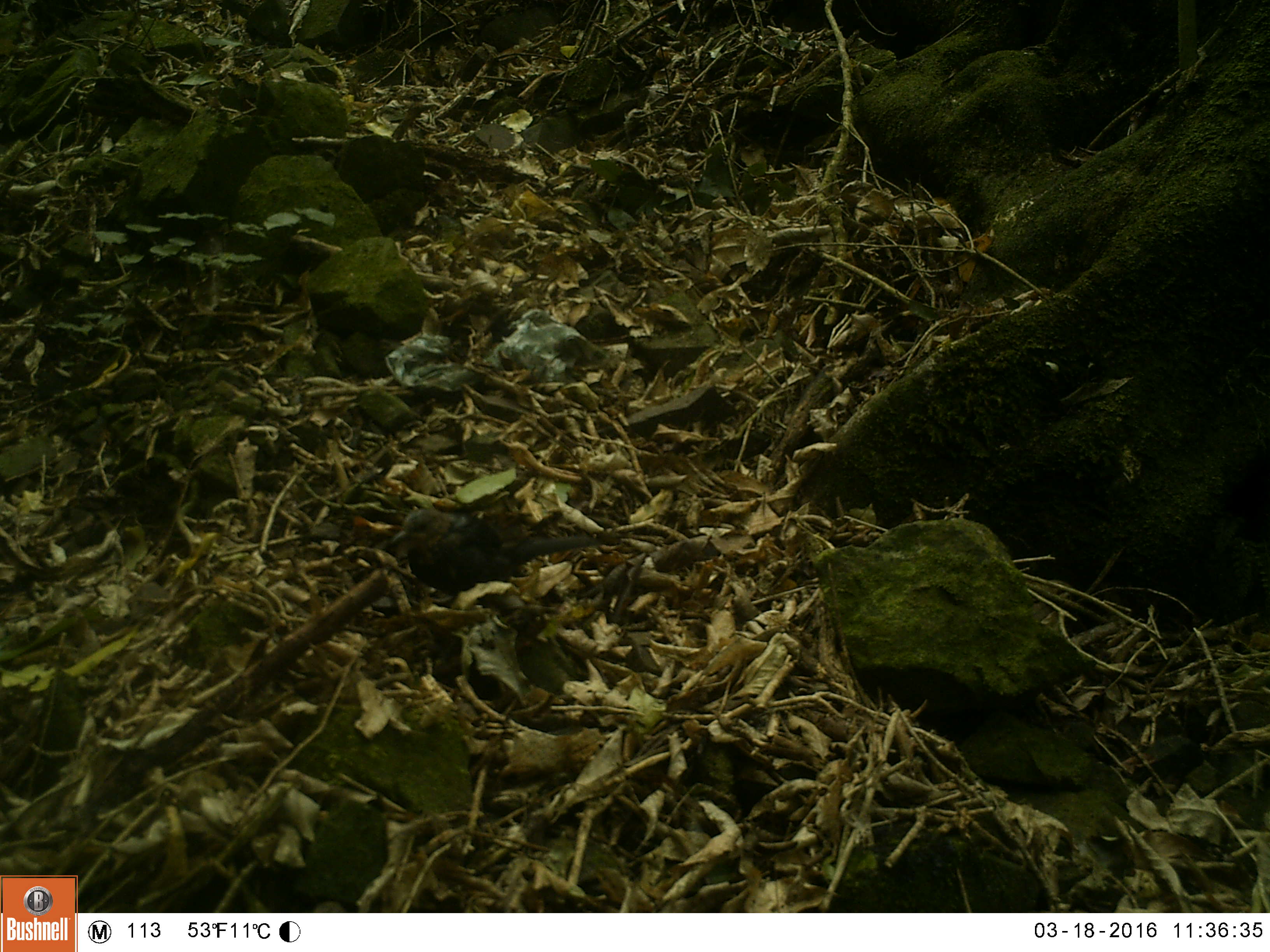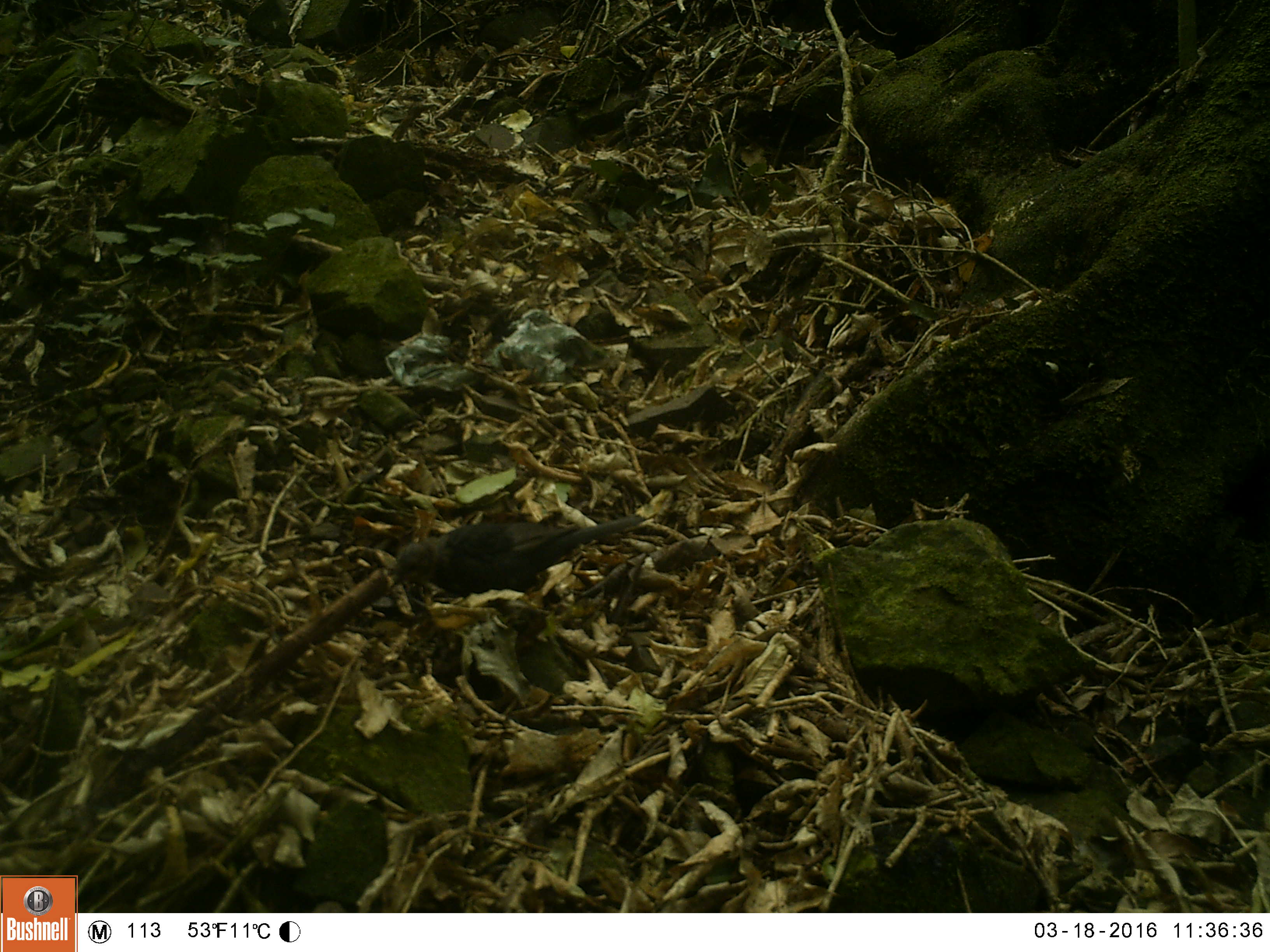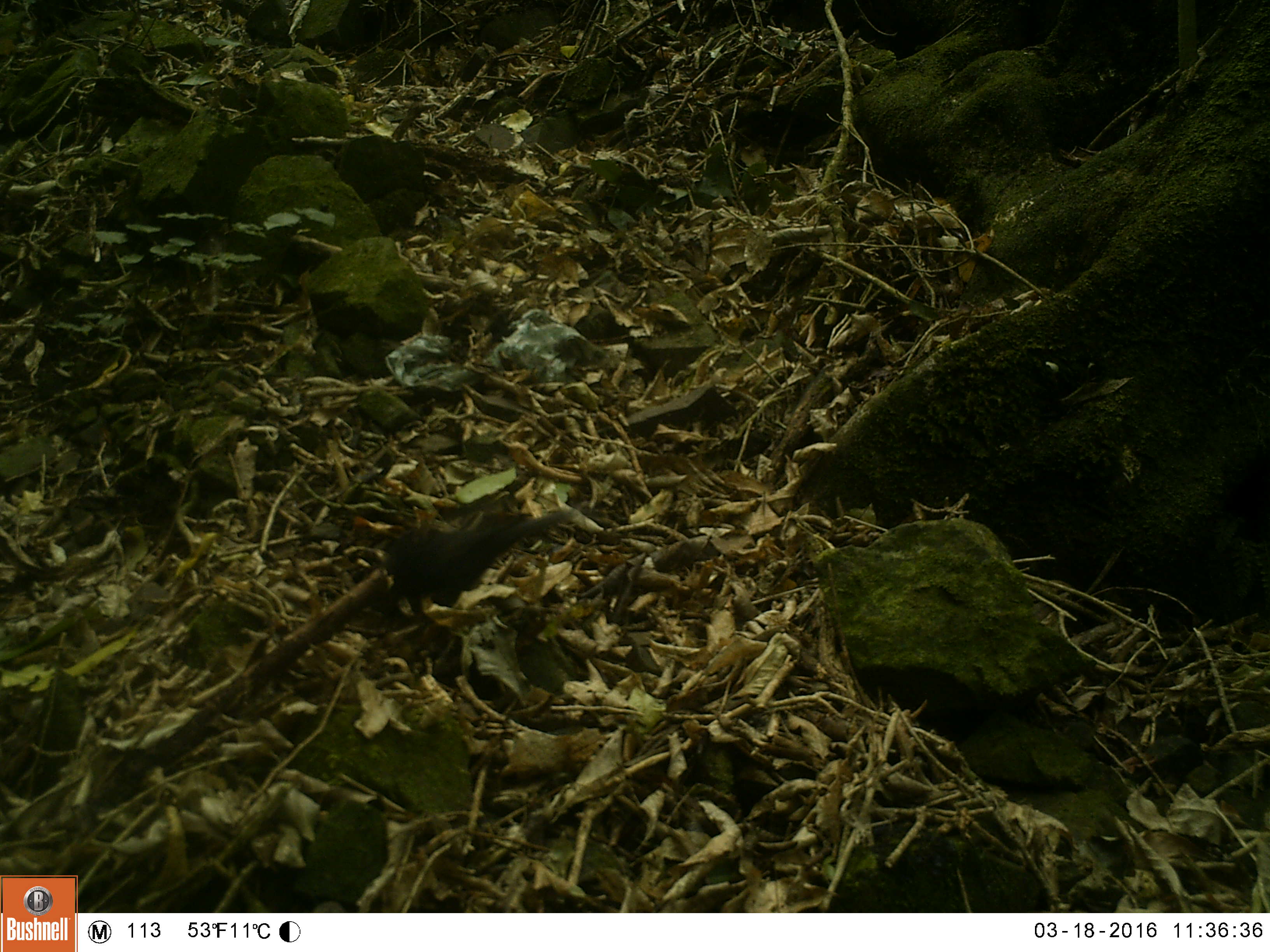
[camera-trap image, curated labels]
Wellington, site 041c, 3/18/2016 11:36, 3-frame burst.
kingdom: Animalia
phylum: Chordata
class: Aves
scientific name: Aves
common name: bird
Bird (Aves).